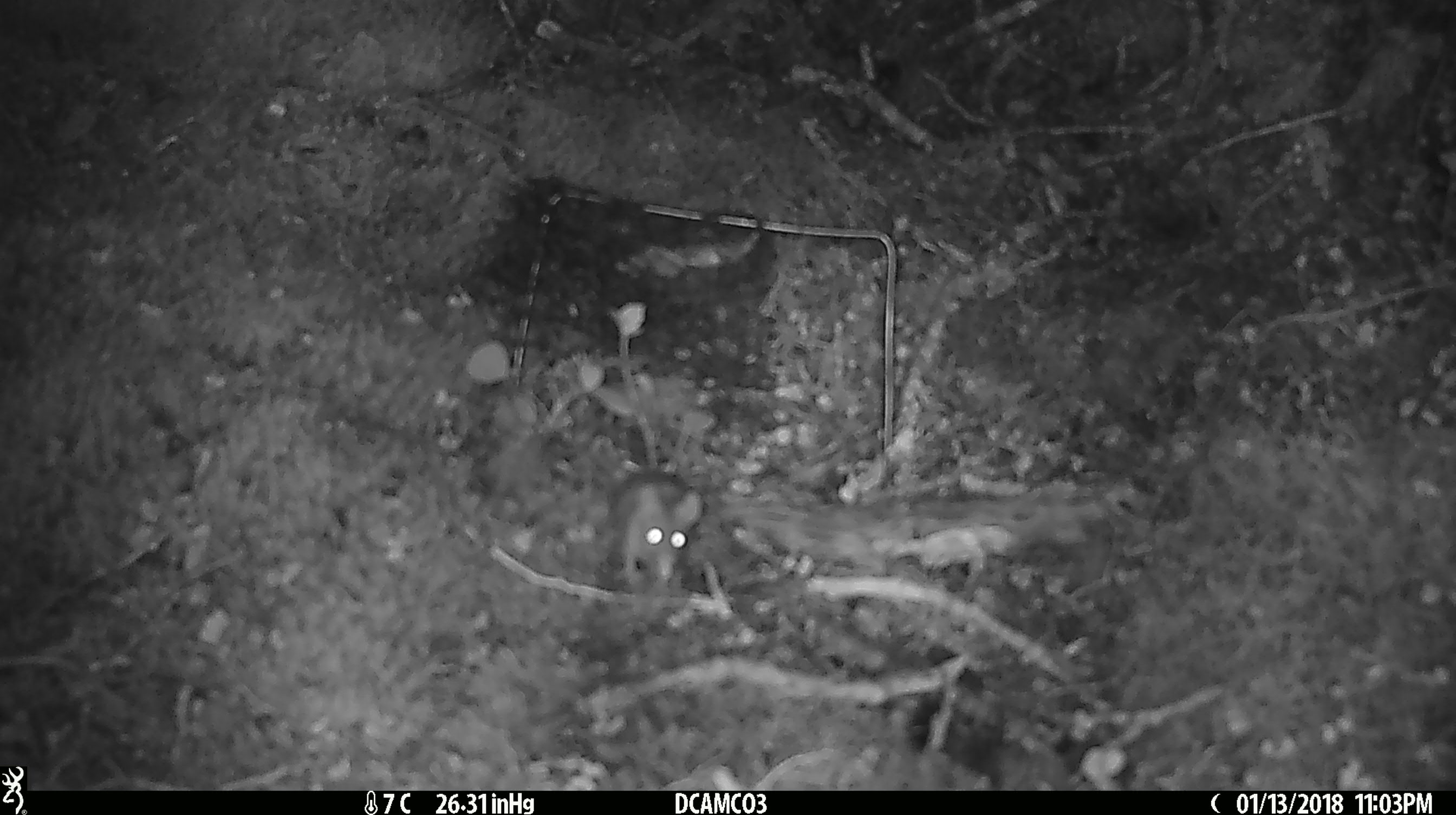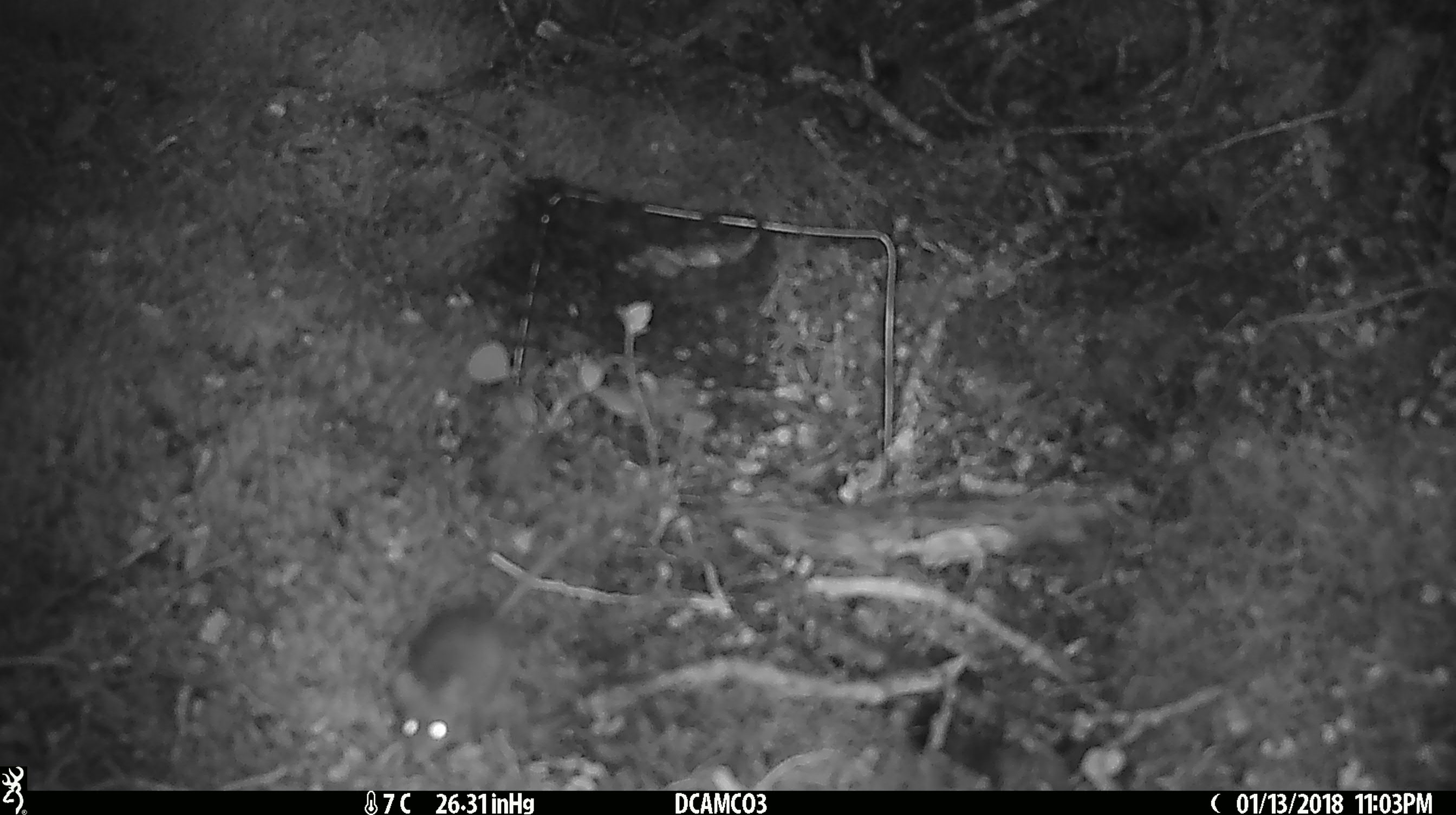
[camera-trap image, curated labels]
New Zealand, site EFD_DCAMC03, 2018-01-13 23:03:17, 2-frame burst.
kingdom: Animalia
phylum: Chordata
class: Mammalia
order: Rodentia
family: Muridae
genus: Mus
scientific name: Mus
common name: mouse